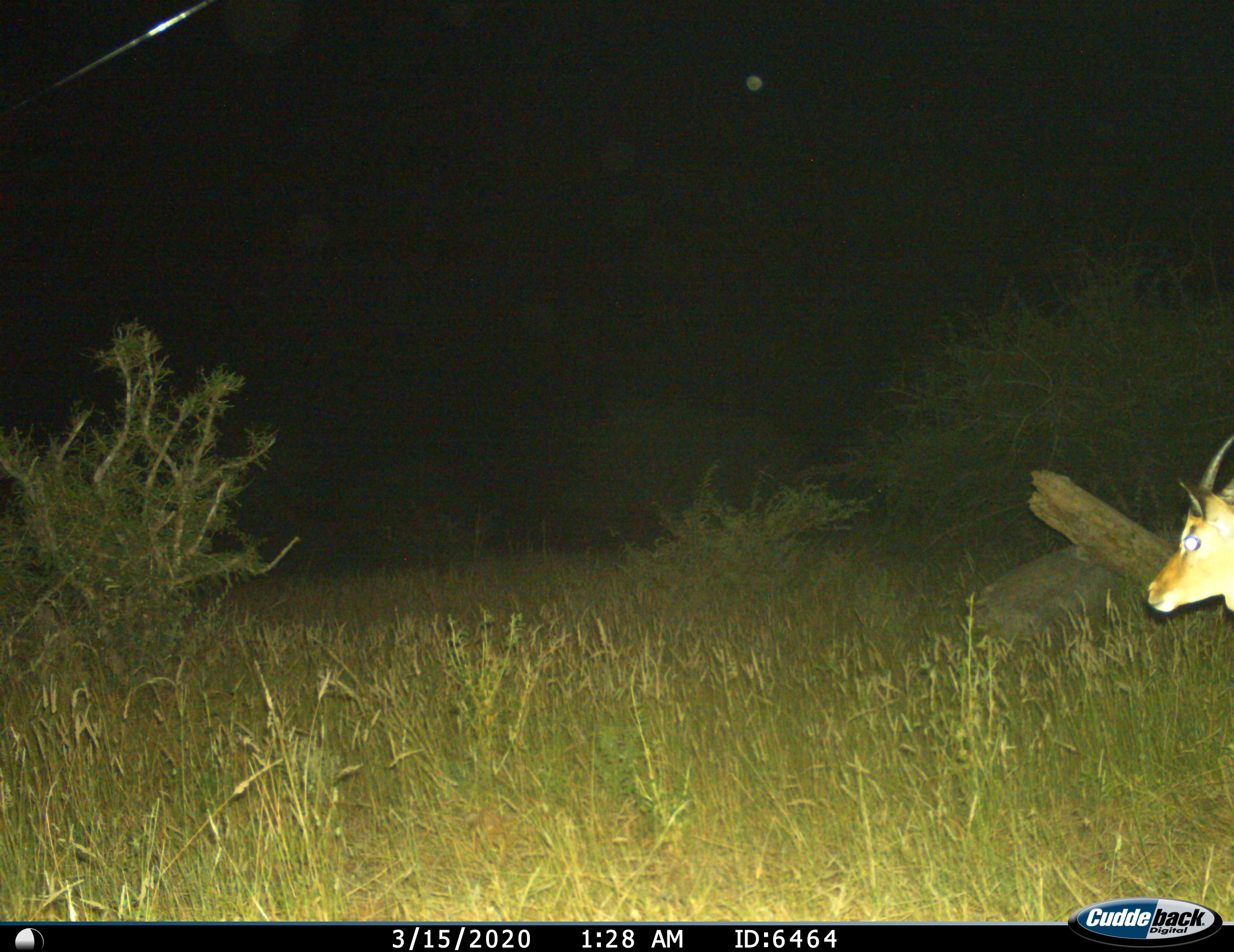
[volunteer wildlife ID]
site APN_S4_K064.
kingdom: Animalia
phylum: Chordata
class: Mammalia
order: Artiodactyla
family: Bovidae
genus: Aepyceros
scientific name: Aepyceros melampus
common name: impala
Impala (Aepyceros melampus), count 1. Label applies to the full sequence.